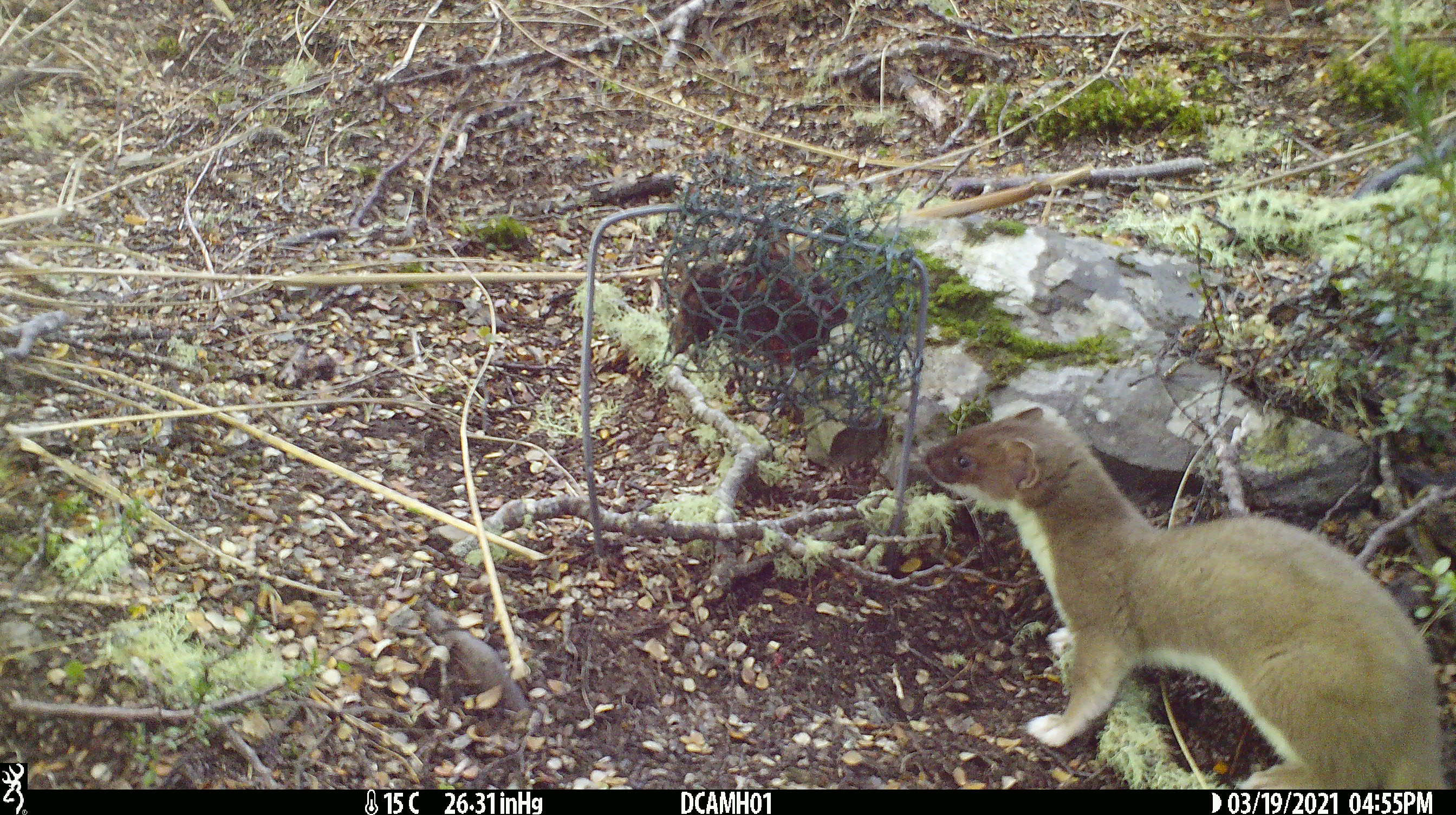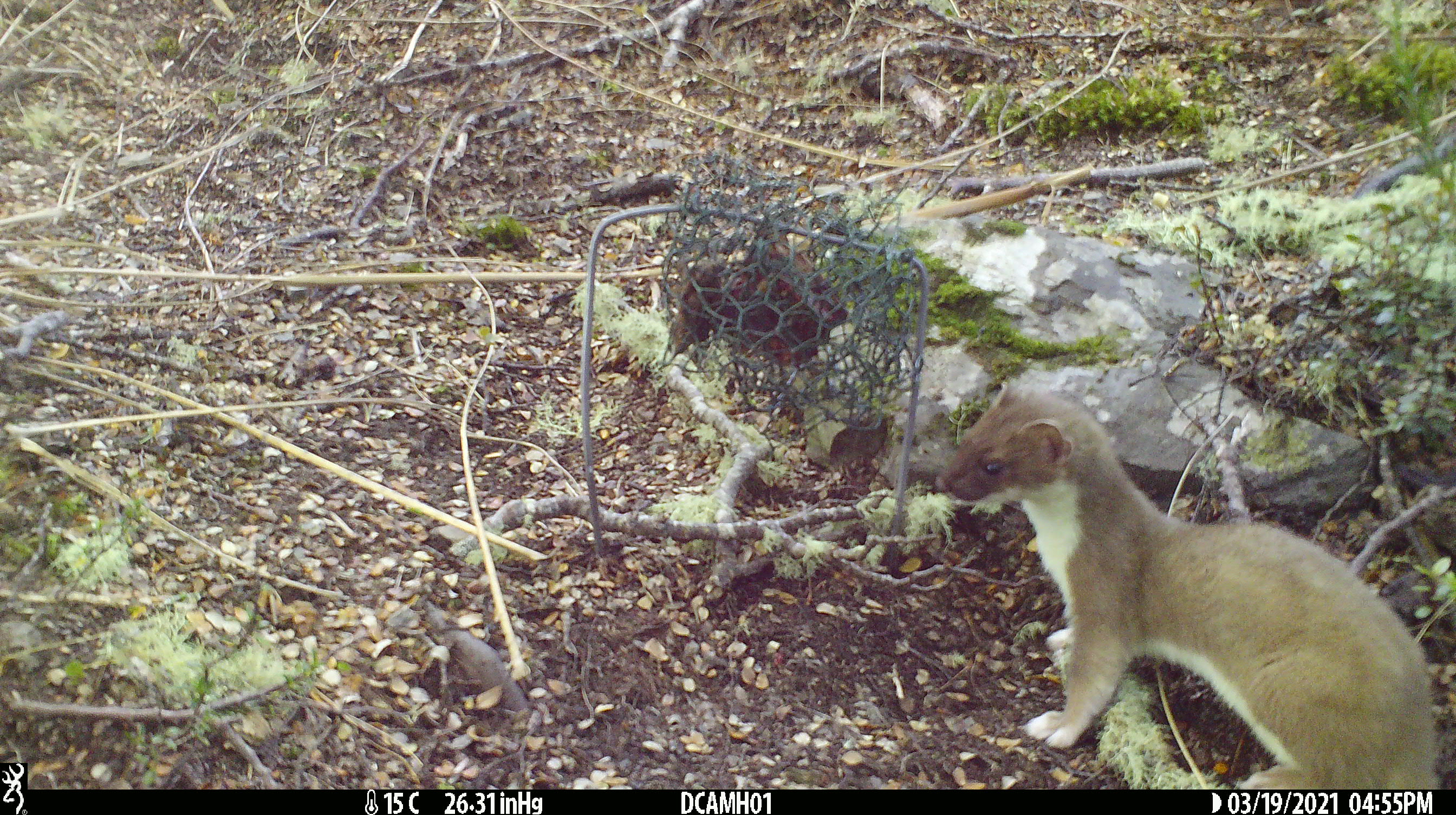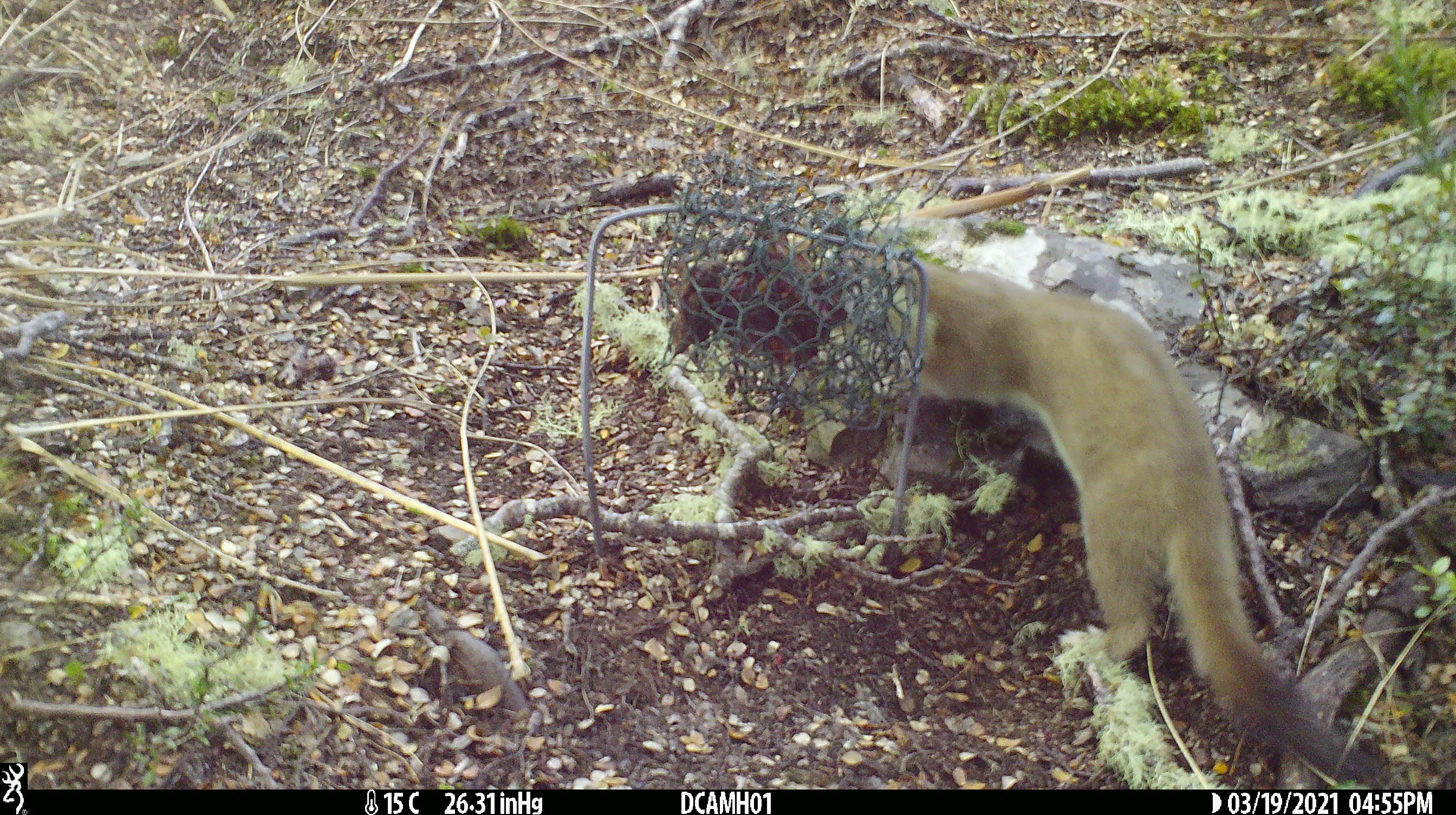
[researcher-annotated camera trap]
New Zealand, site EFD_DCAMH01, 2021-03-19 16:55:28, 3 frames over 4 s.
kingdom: Animalia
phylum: Chordata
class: Mammalia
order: Carnivora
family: Mustelidae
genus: Mustela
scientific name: Mustela erminea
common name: stoat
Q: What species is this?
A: Stoat (Mustela erminea).